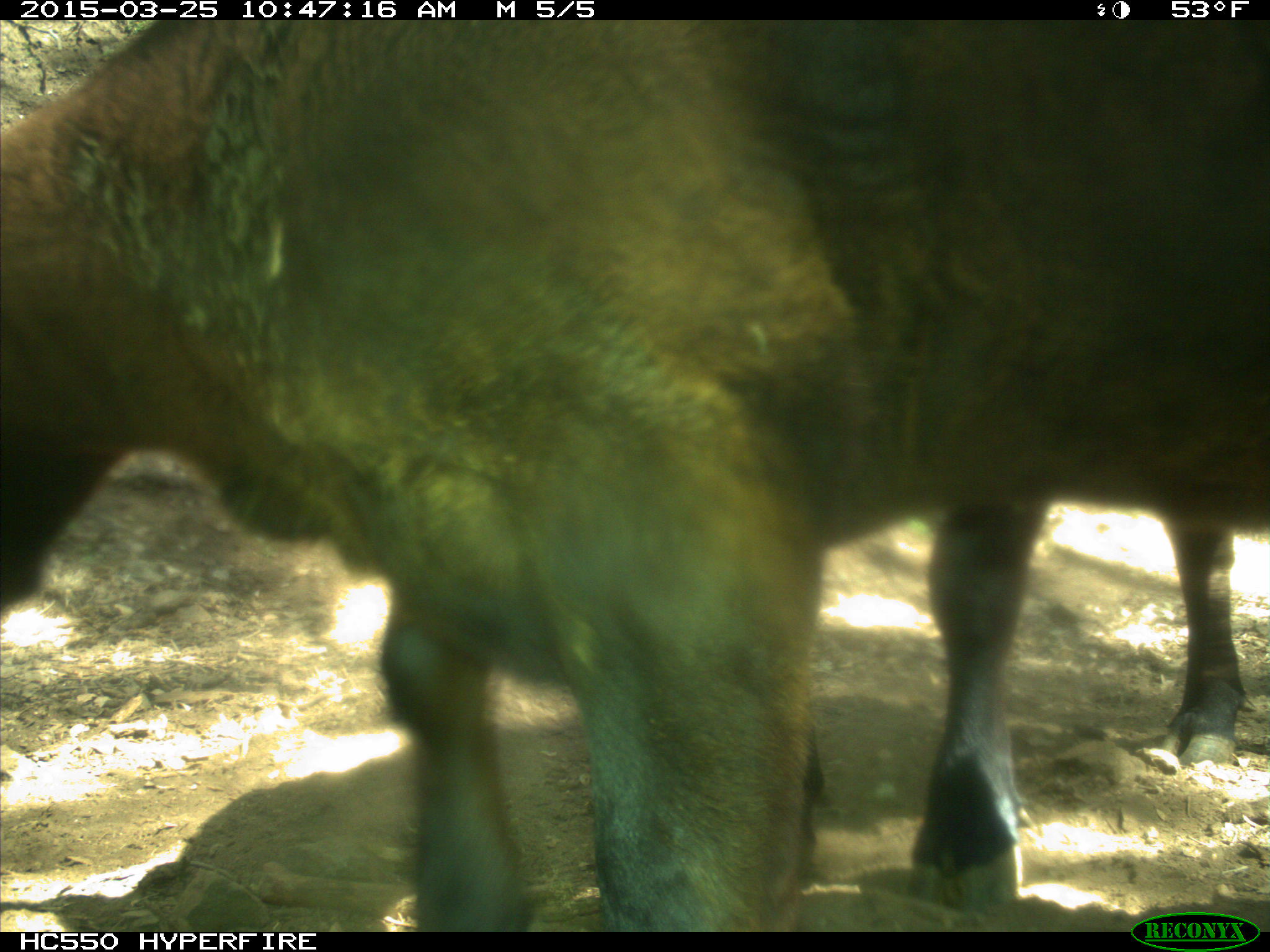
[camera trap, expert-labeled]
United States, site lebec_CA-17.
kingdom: Animalia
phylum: Chordata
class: Mammalia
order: Artiodactyla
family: Bovidae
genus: Bos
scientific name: Bos taurus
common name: domestic cow